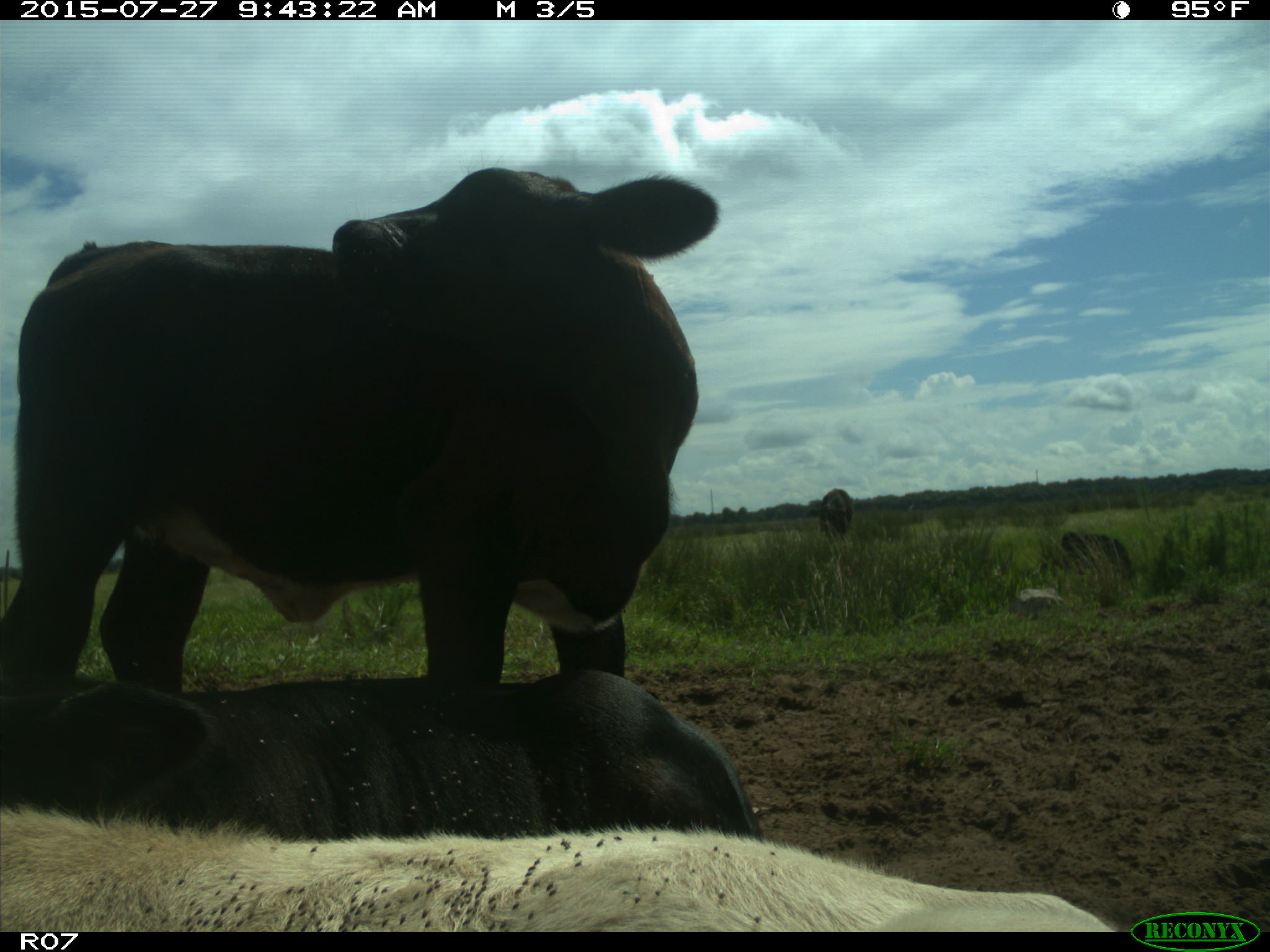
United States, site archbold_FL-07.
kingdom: Animalia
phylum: Chordata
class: Mammalia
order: Artiodactyla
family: Bovidae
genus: Bos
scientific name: Bos taurus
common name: domestic cow